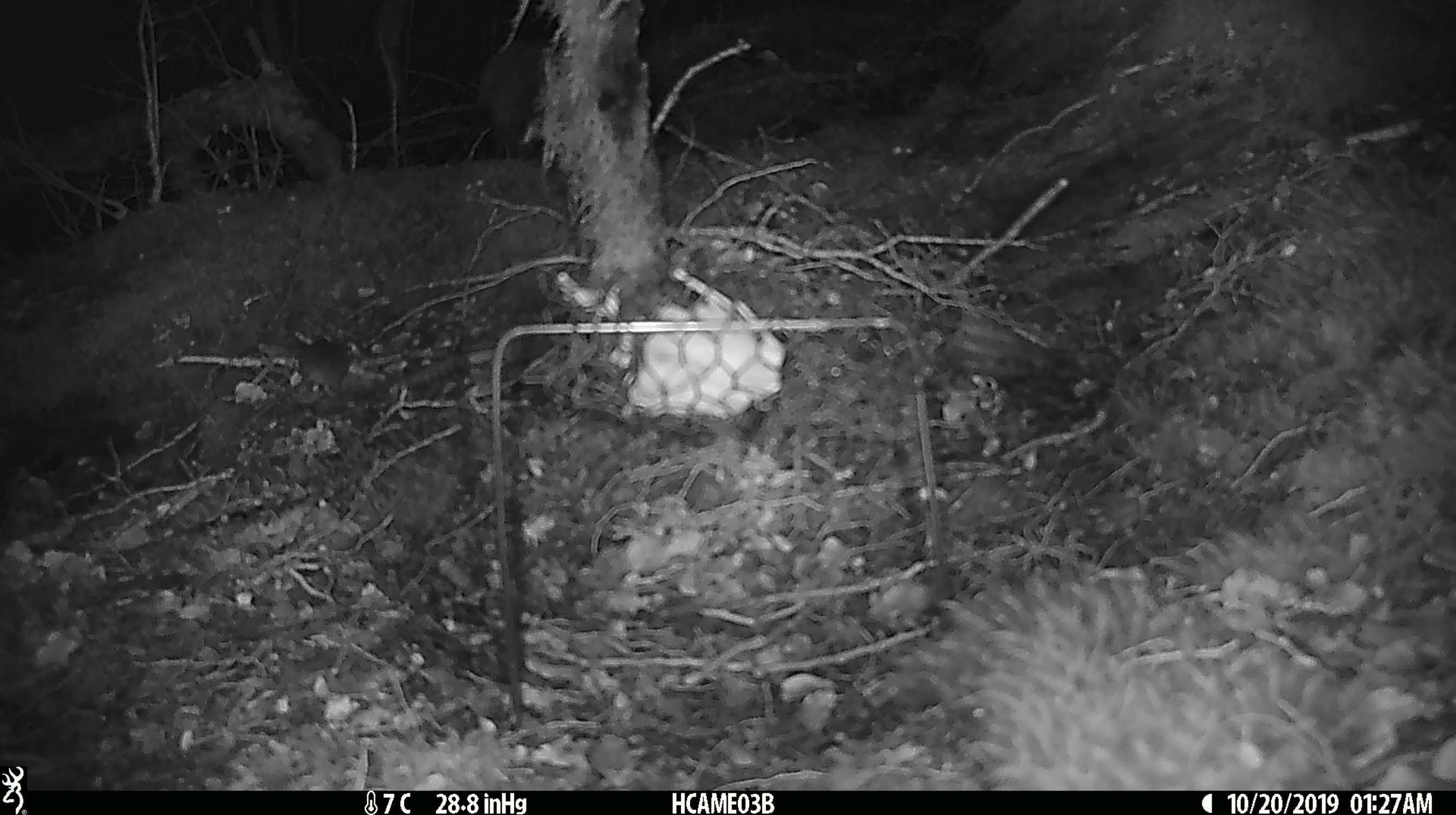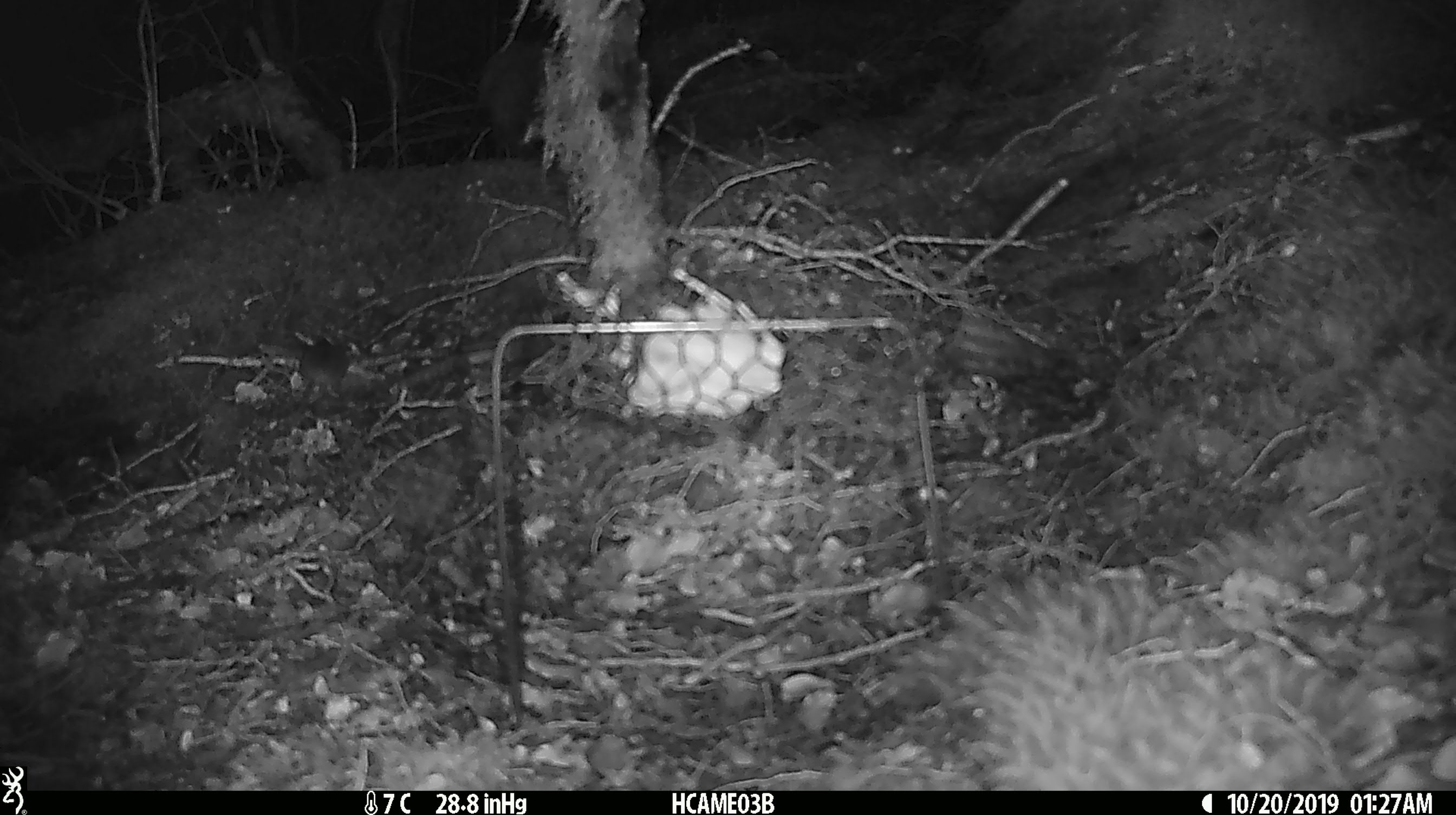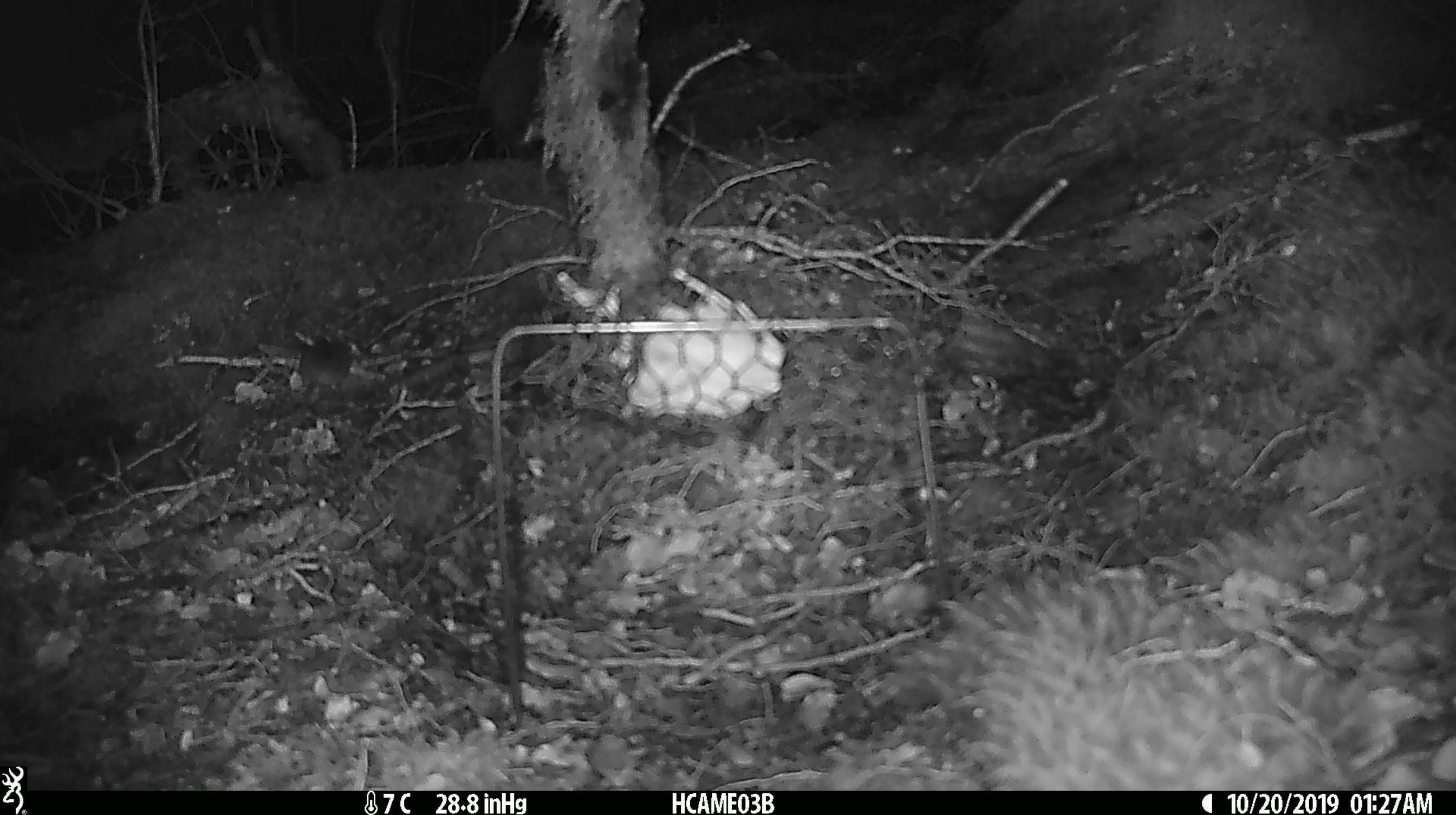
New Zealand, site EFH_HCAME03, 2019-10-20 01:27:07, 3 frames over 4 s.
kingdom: Animalia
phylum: Chordata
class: Mammalia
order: Rodentia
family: Muridae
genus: Mus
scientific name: Mus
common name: mouse